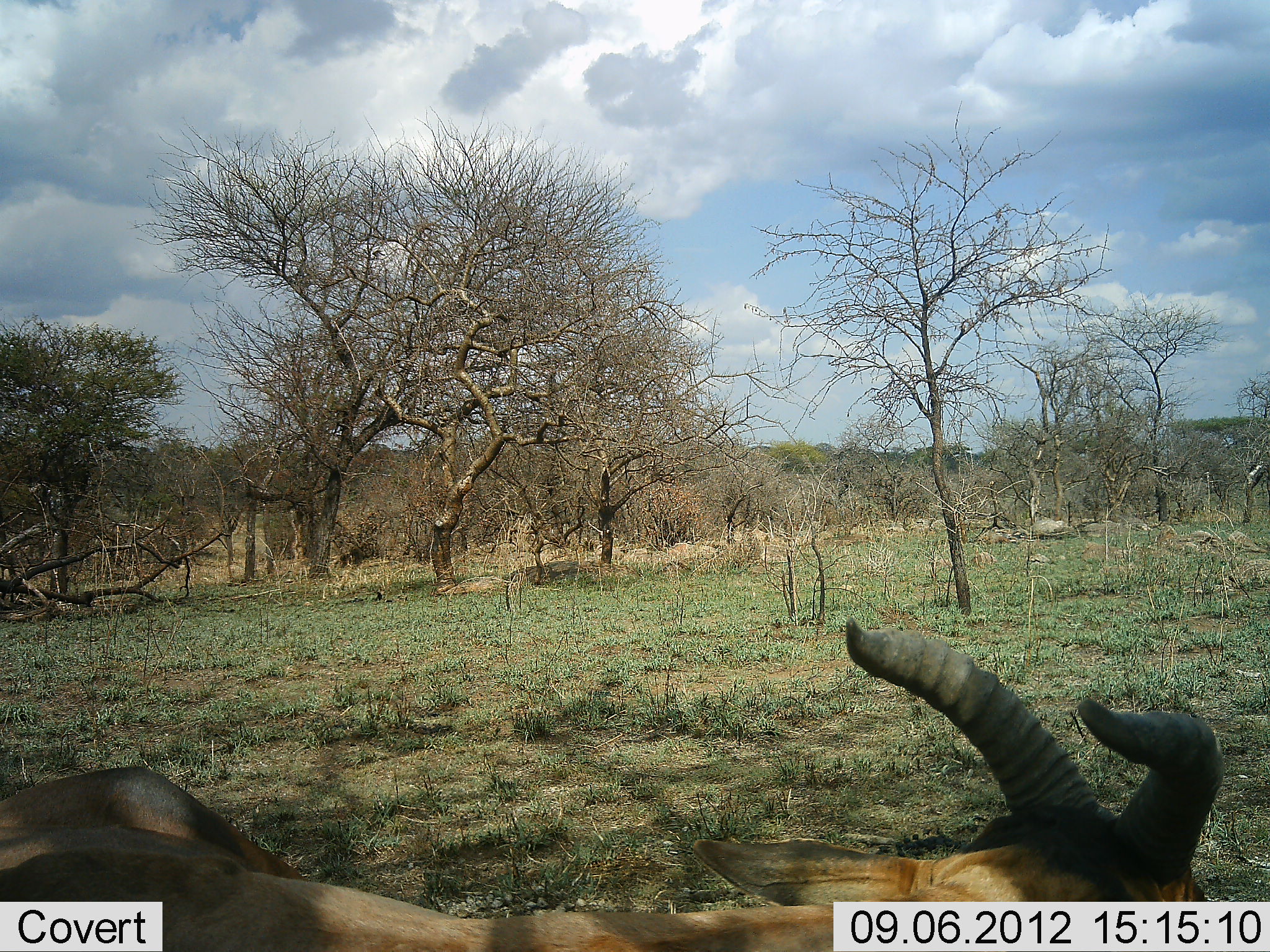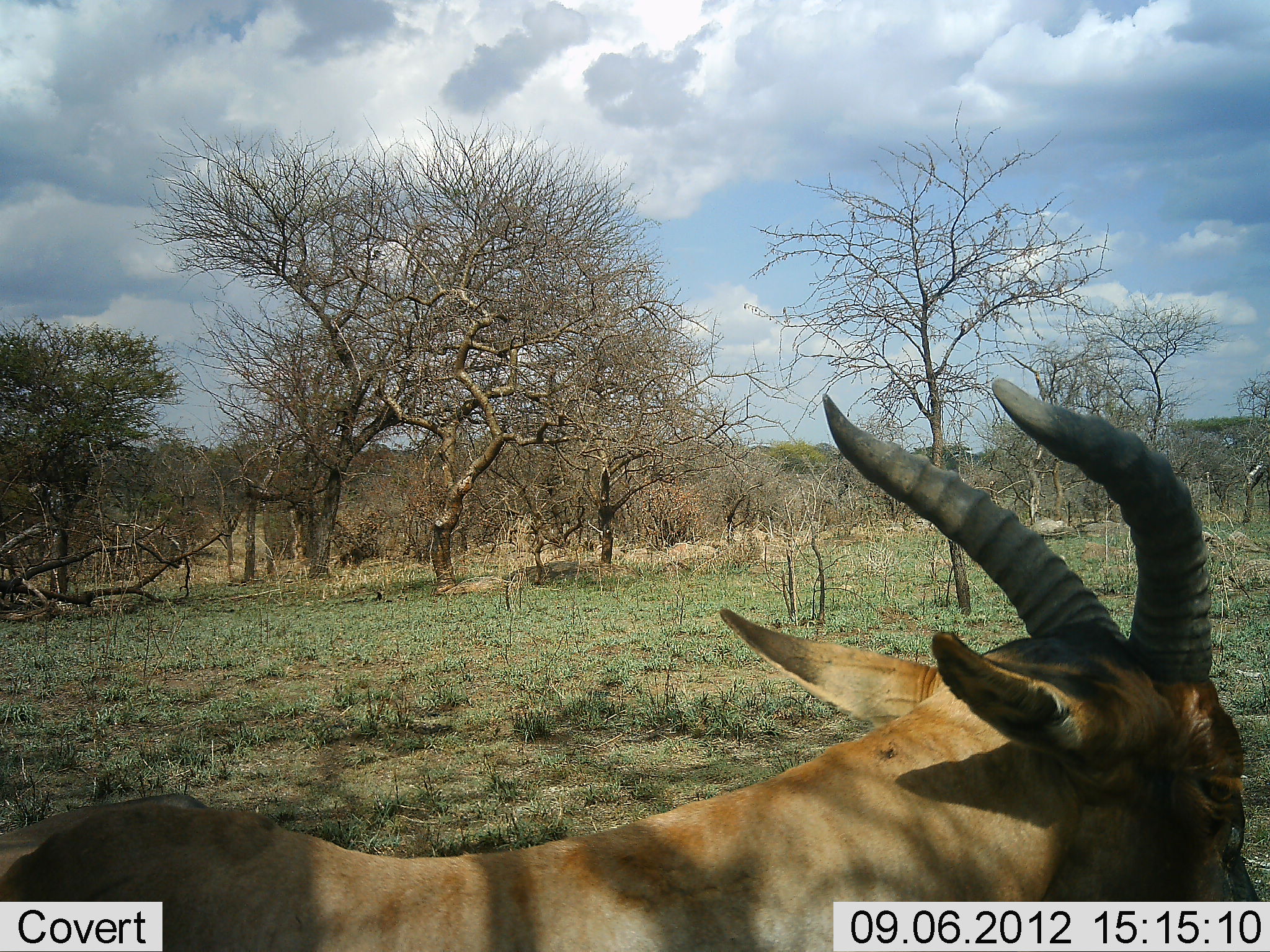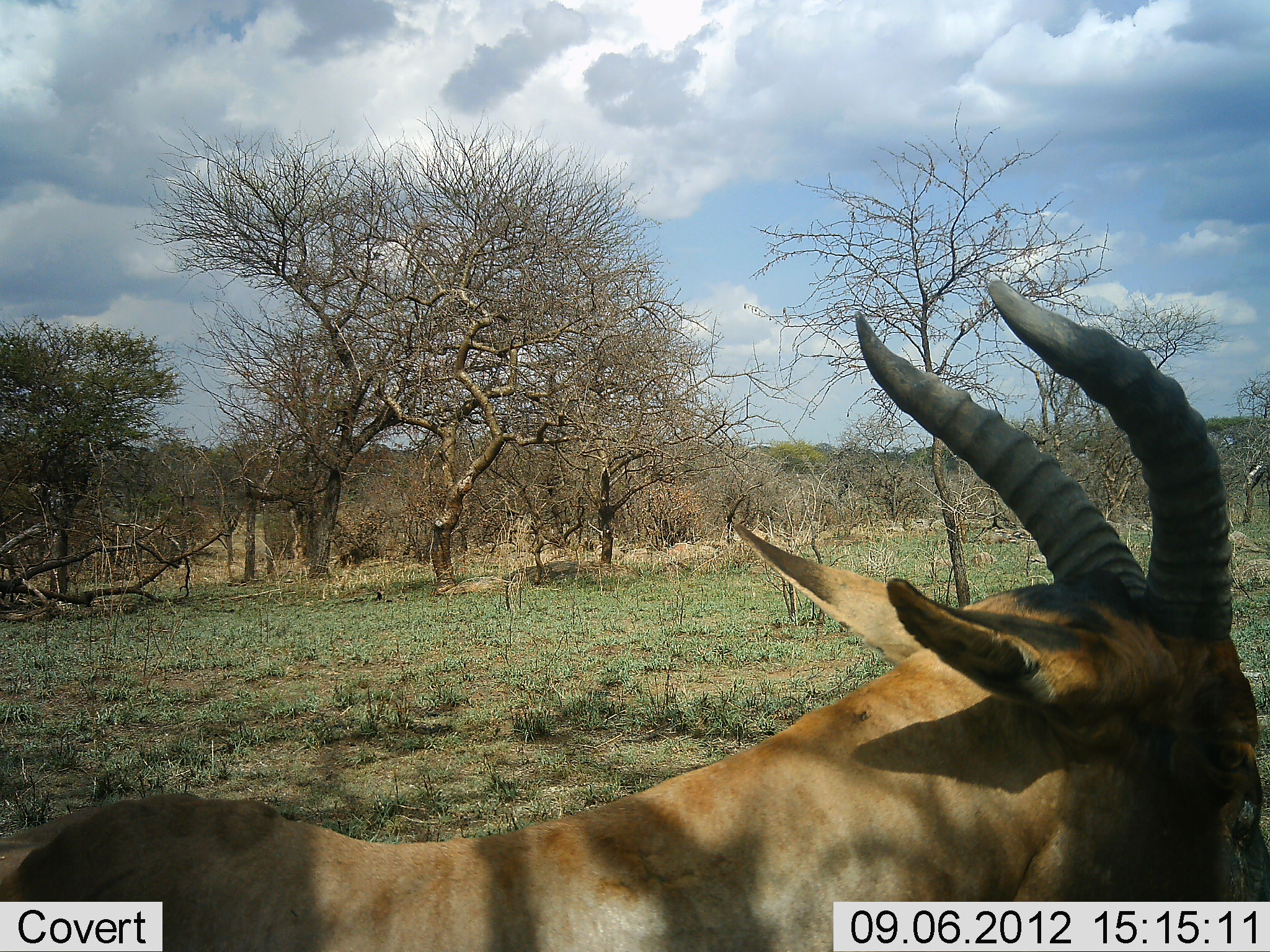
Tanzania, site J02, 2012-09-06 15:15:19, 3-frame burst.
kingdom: Animalia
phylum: Chordata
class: Mammalia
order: Artiodactyla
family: Bovidae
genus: Damaliscus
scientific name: Damaliscus lunatus jimela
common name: topi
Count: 1.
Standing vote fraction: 70%.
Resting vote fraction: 20%.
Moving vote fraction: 10%.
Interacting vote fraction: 0%.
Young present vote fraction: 0%.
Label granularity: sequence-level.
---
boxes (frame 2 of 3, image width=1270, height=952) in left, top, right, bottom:
animal: 822, 377, 1212, 601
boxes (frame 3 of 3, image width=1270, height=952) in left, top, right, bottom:
animal: 730, 278, 1235, 624